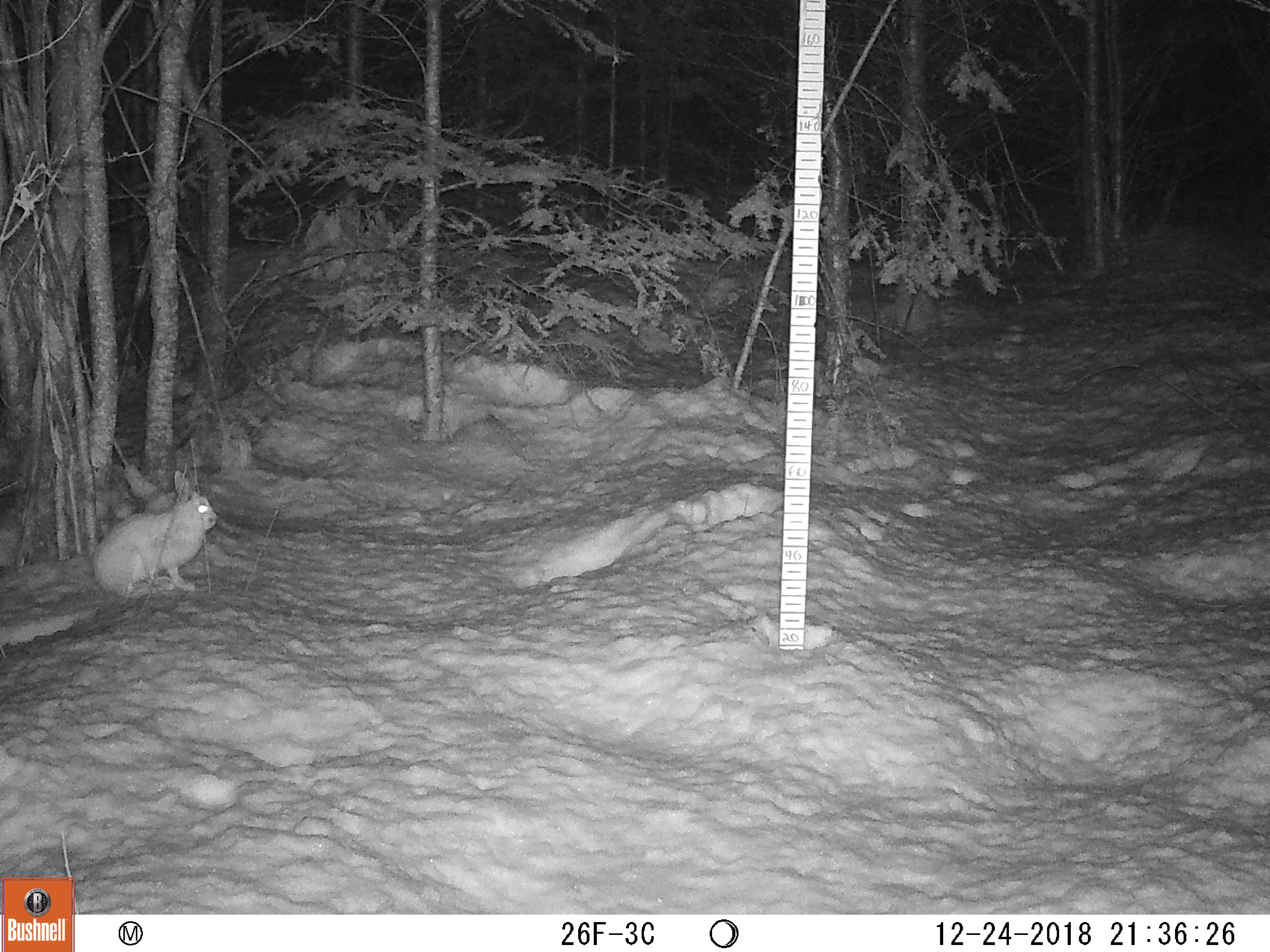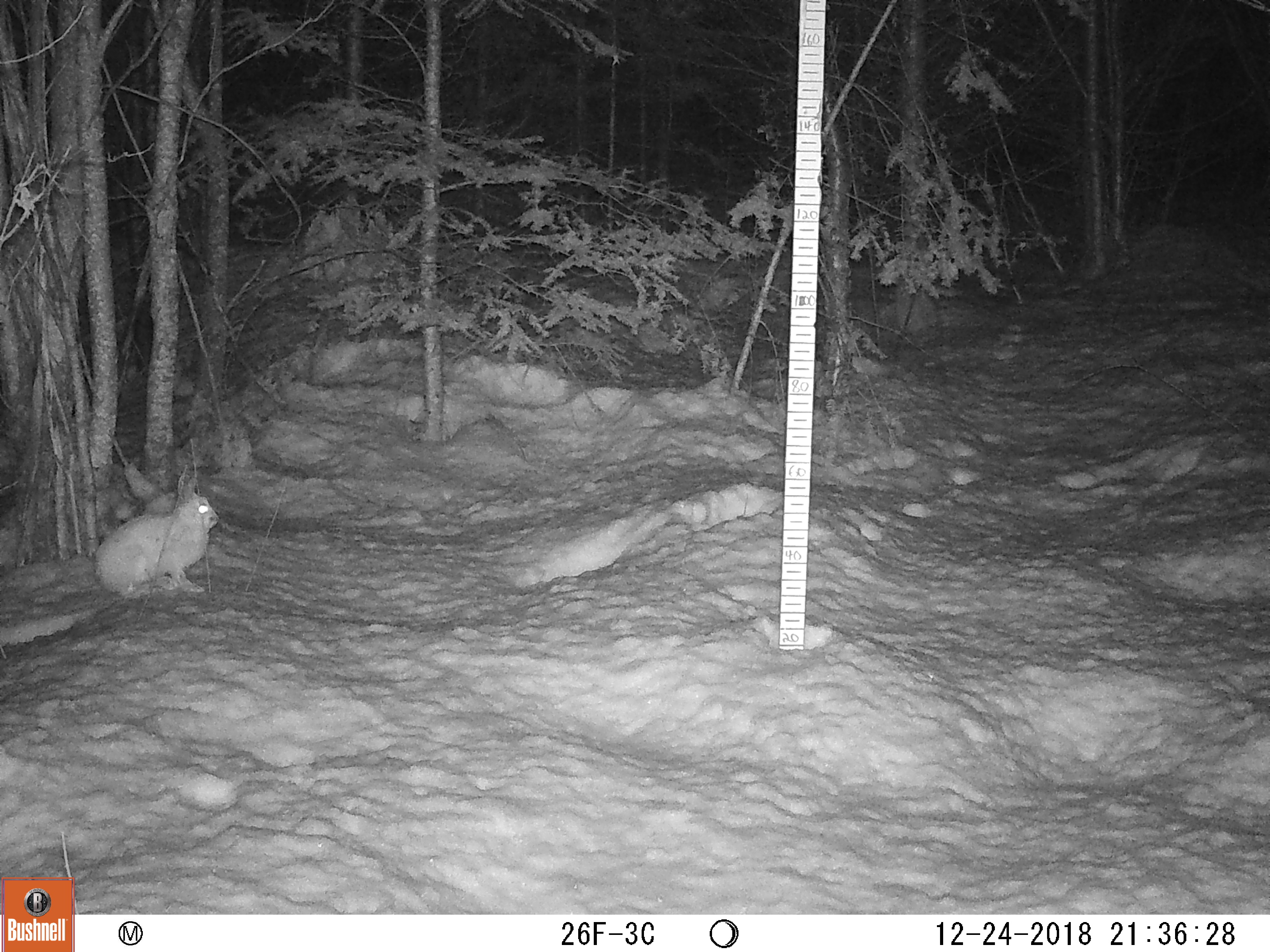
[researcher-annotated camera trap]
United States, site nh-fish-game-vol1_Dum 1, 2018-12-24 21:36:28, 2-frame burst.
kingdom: Animalia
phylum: Chordata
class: Mammalia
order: Lagomorpha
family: Leporidae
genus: Lepus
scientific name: Lepus americanus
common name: snowshoe hare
Snowshoe hare (Lepus americanus).